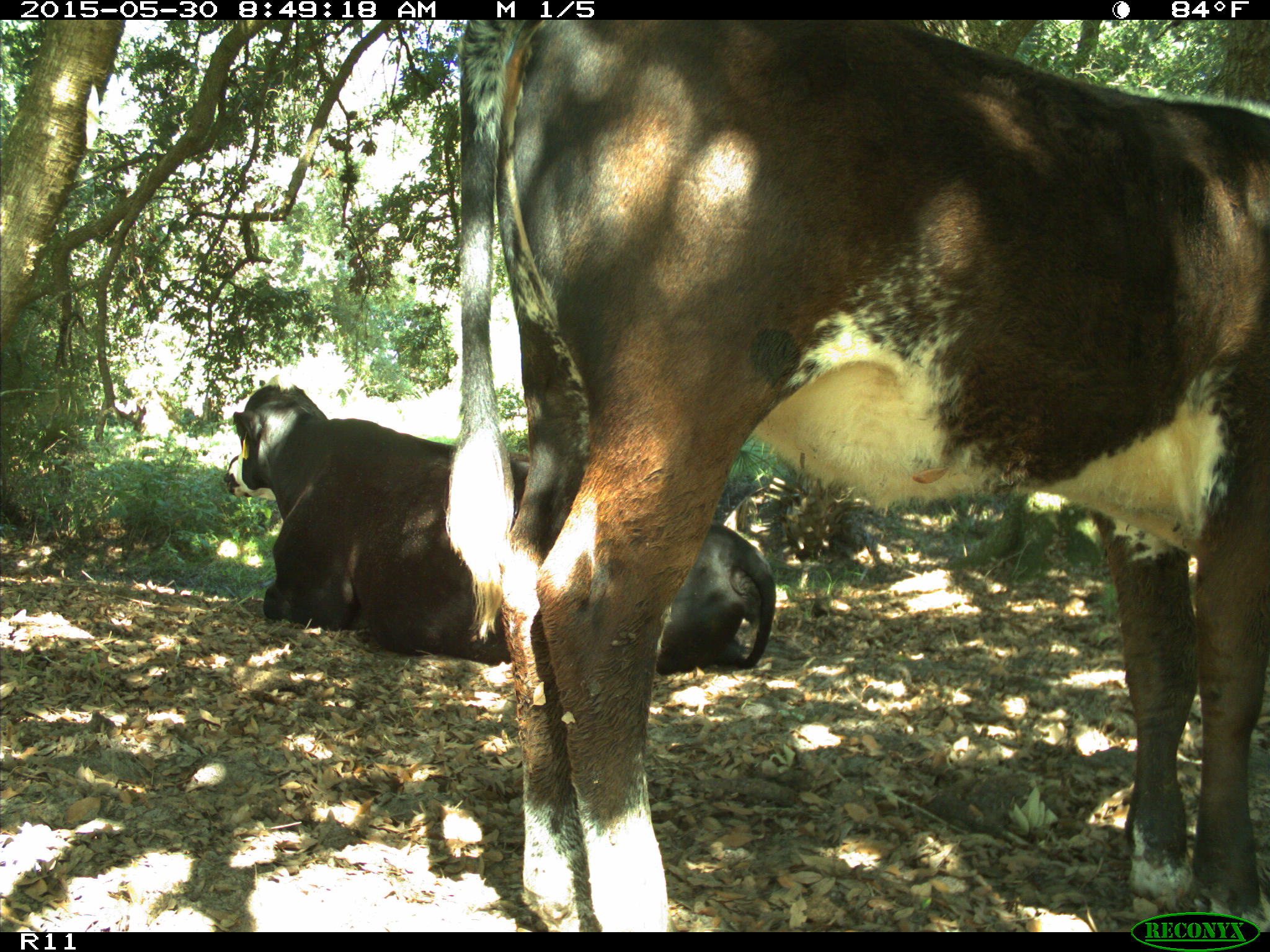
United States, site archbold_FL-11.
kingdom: Animalia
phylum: Chordata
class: Mammalia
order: Artiodactyla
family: Bovidae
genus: Bos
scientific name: Bos taurus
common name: domestic cow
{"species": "Bos taurus (domestic cow)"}